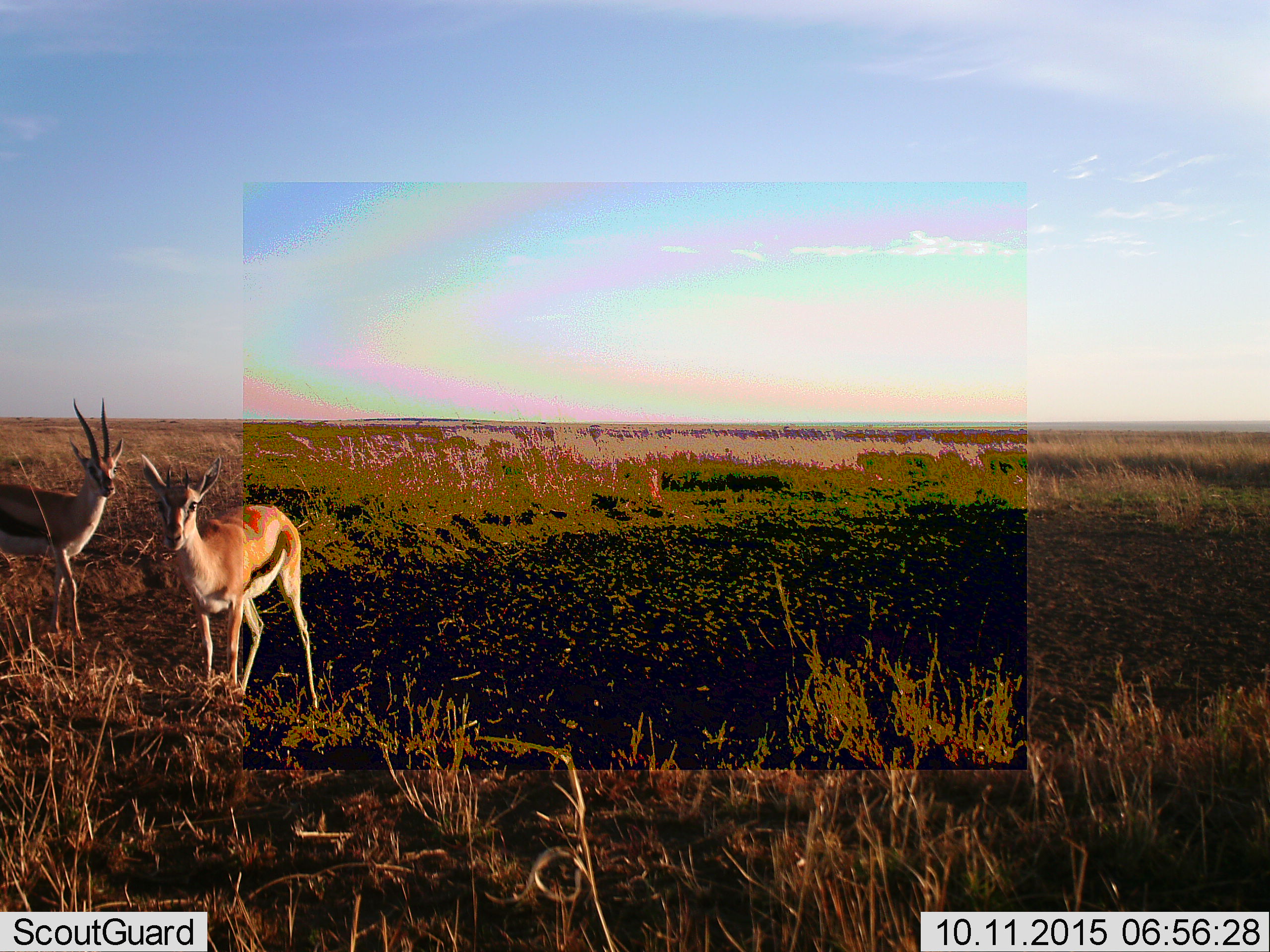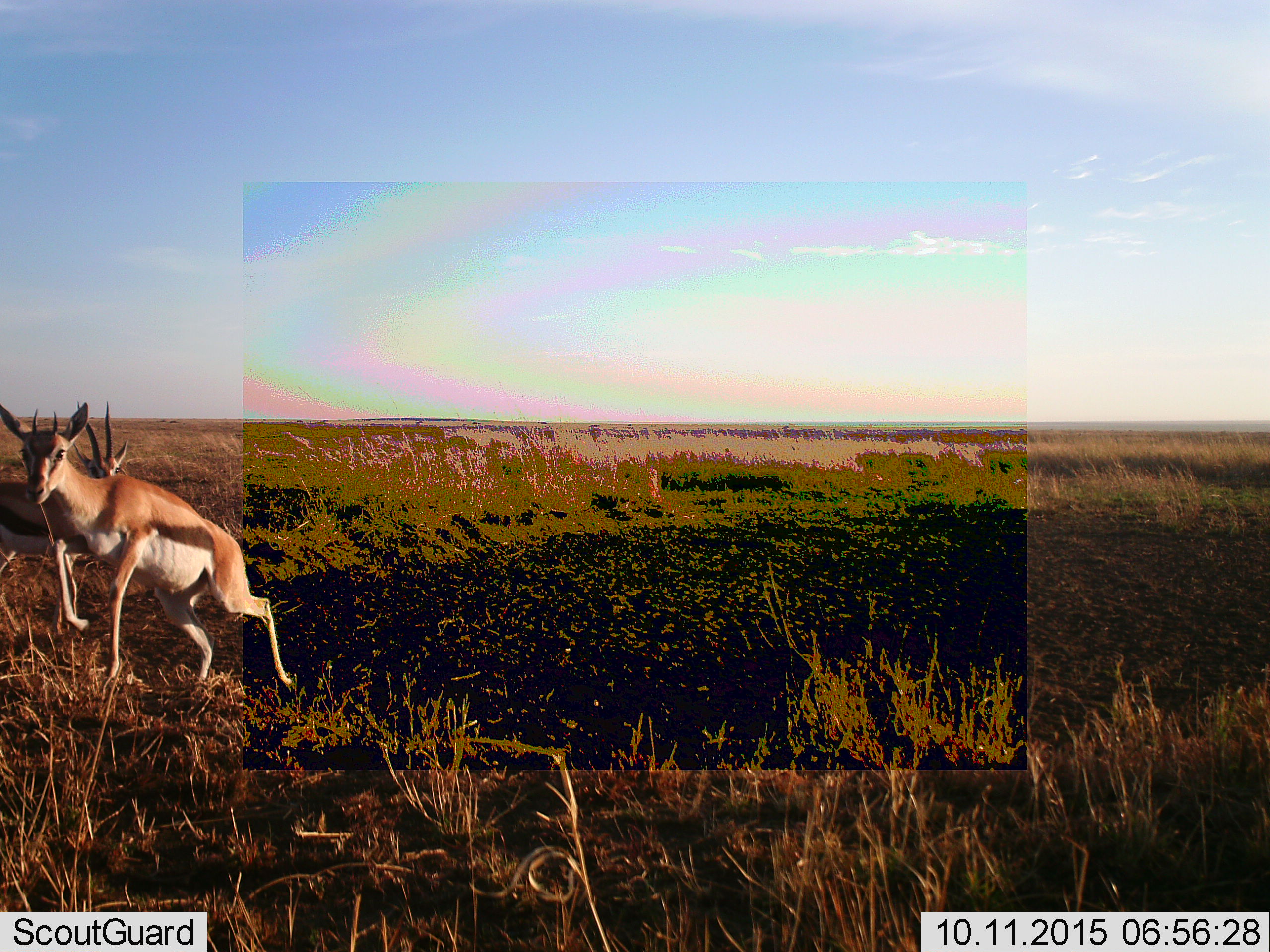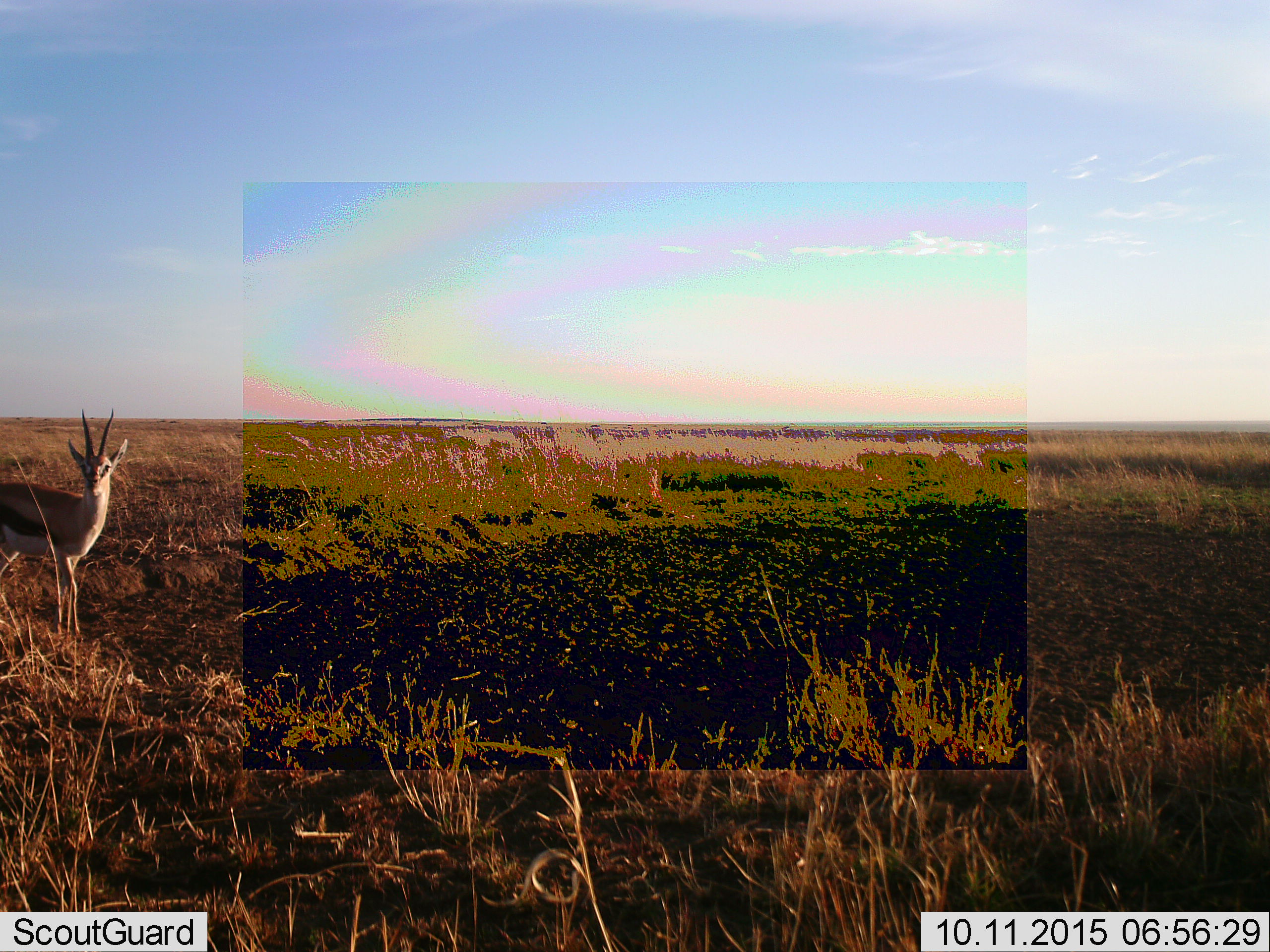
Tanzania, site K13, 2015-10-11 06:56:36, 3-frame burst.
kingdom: Animalia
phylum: Chordata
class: Mammalia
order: Artiodactyla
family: Bovidae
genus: Eudorcas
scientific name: Eudorcas thomsonii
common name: thomson's gazelle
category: gazellethomsons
Gazellethomsons (thomson's gazelle) (Eudorcas thomsonii), count 2. Behavior (volunteer vote fractions): standing 75%, resting 0%, moving 62%, interacting 0%. Young present (vote fraction): 12%. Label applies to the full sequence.